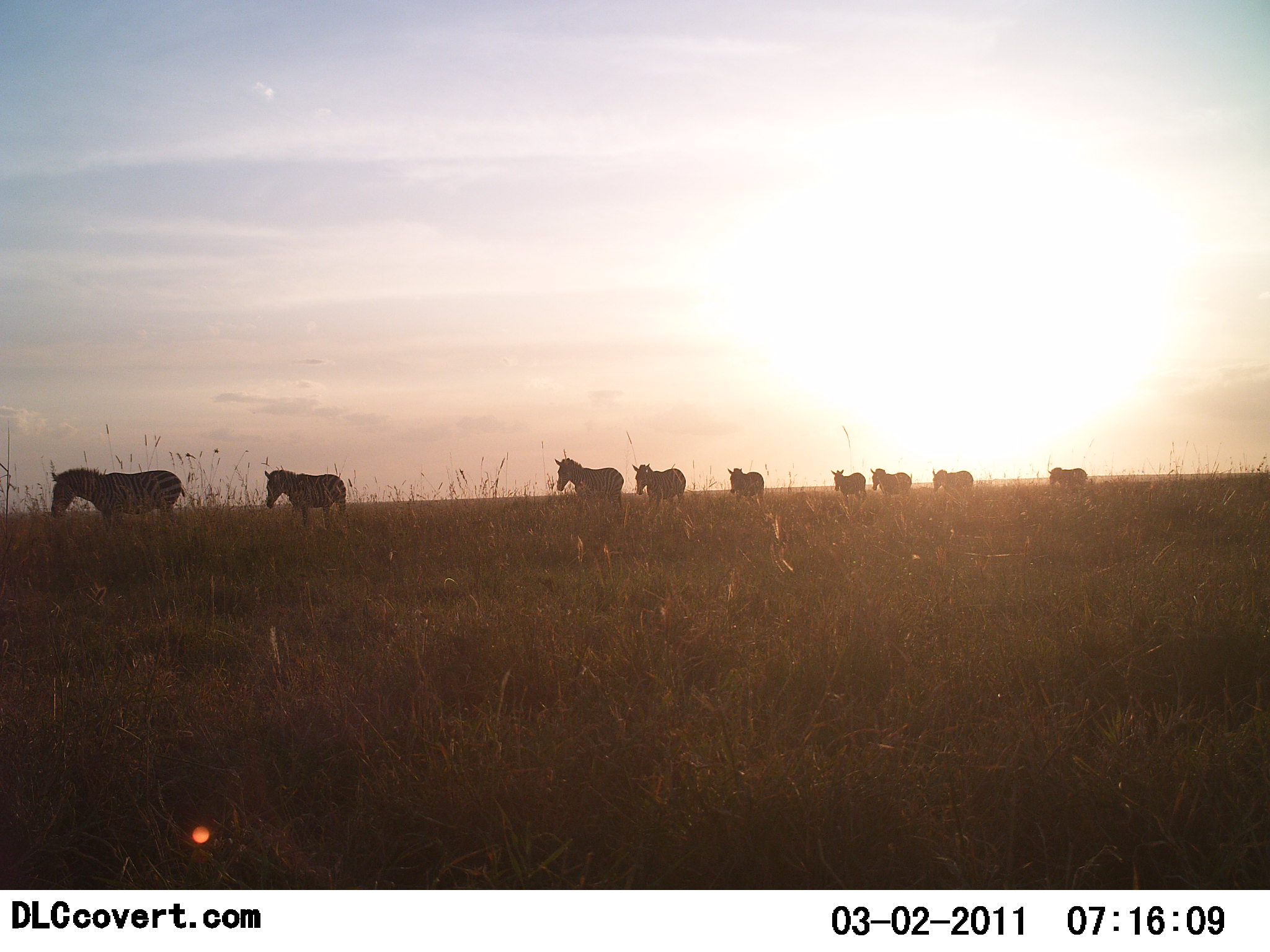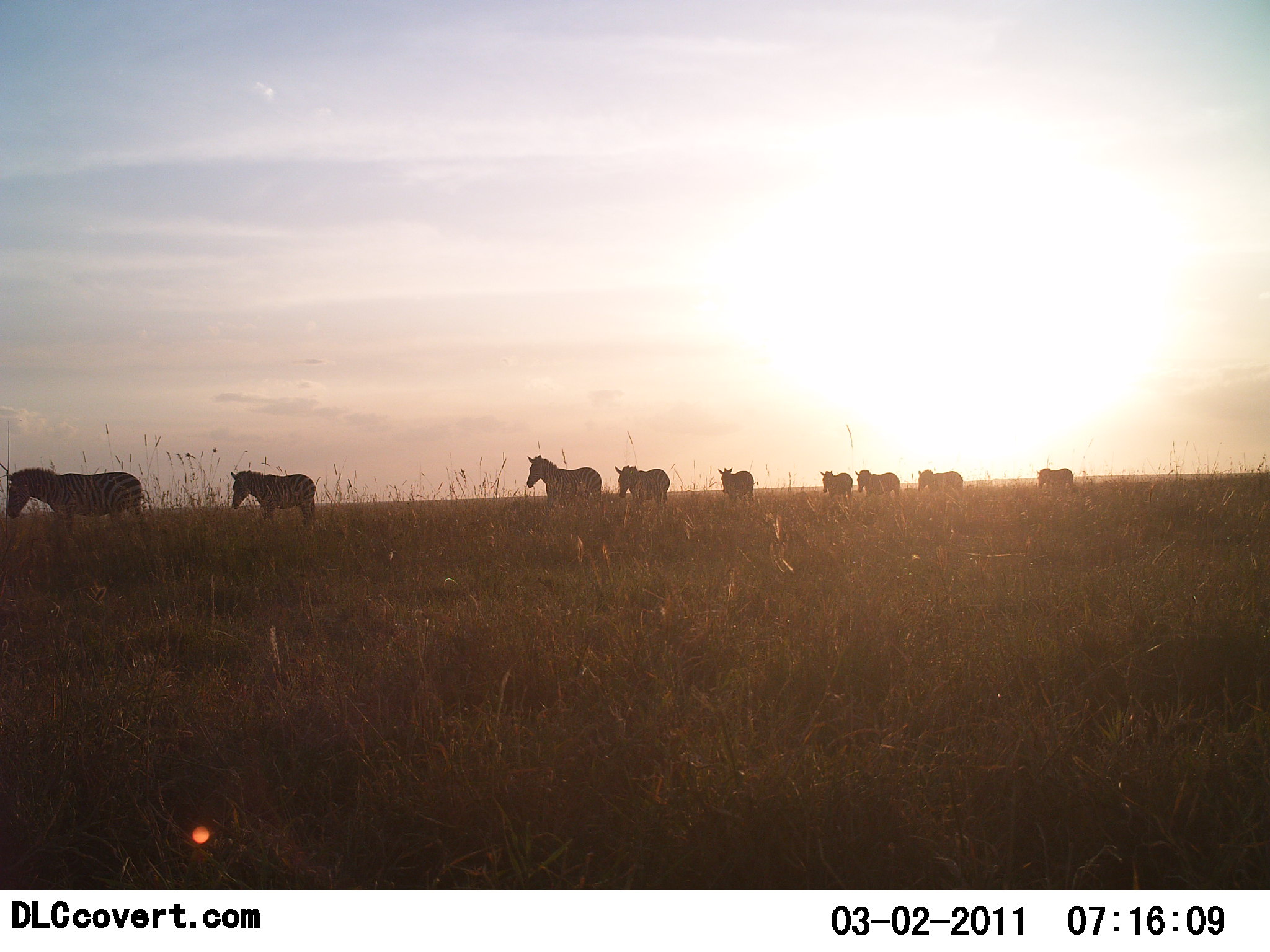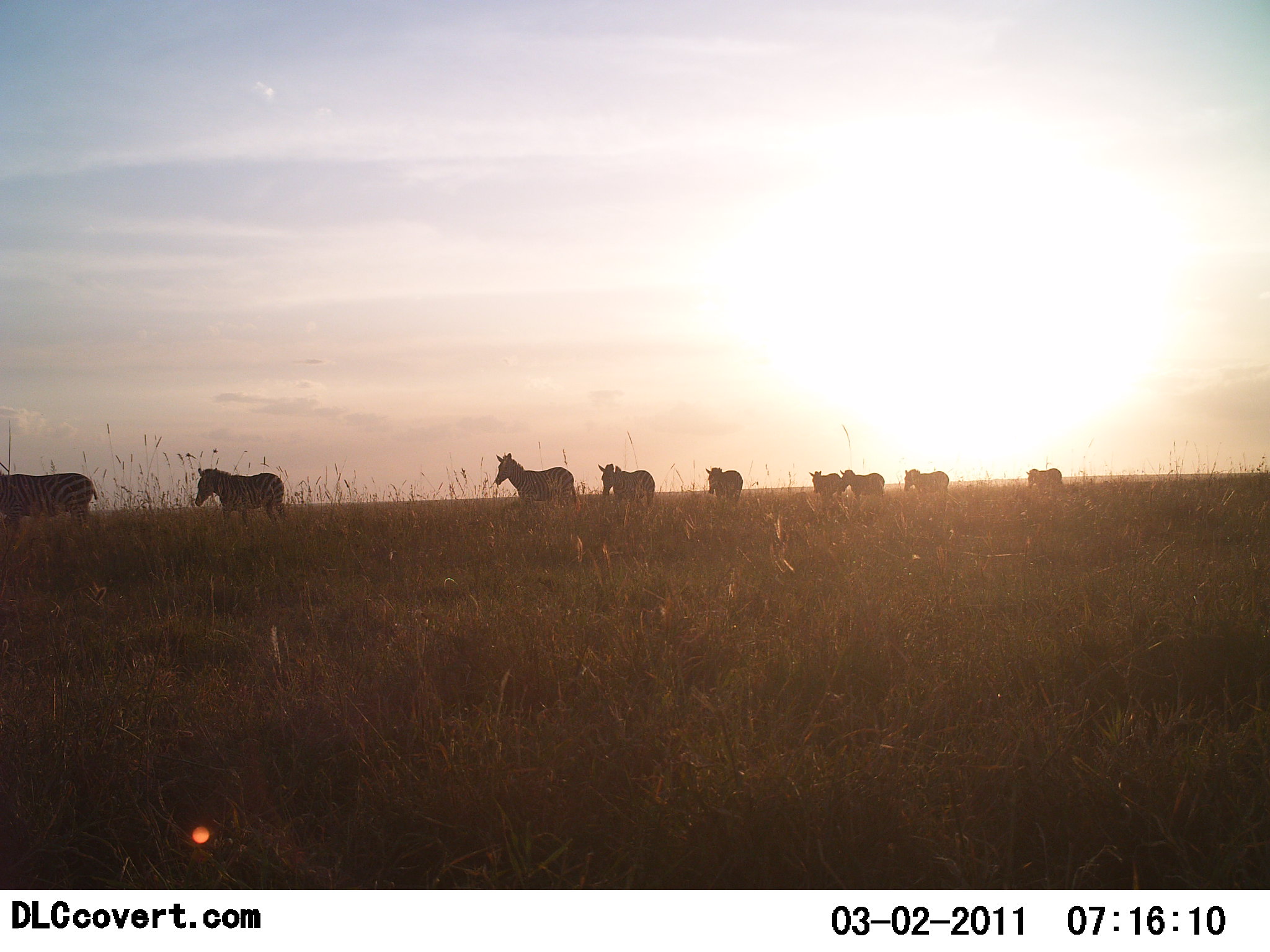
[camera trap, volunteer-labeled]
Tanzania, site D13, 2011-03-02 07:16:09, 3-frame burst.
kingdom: Animalia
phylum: Chordata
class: Mammalia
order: Perissodactyla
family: Equidae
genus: Equus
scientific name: Equus quagga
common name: plains zebra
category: zebra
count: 9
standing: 15%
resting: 0%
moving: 85%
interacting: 0%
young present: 0%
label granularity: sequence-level